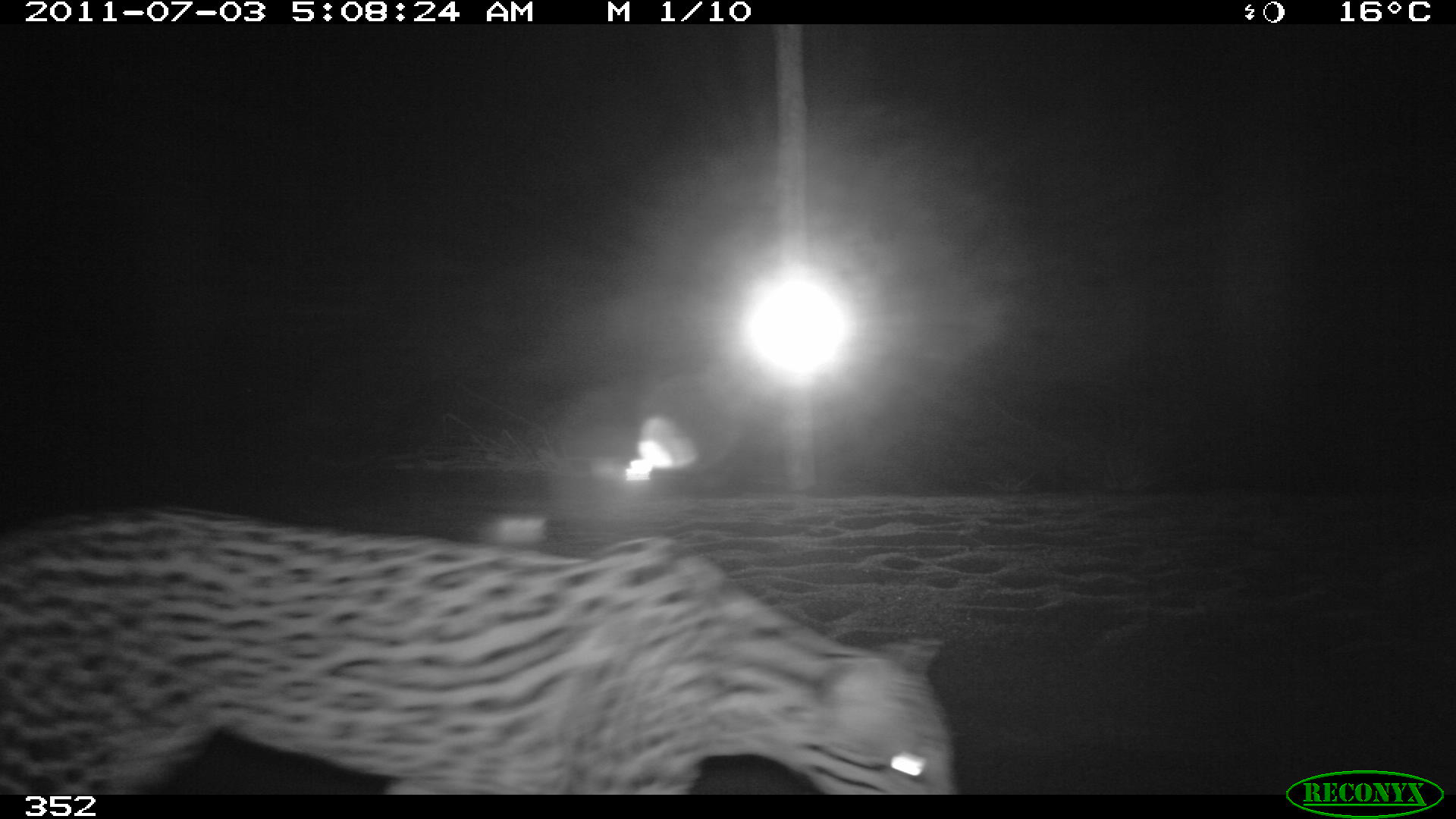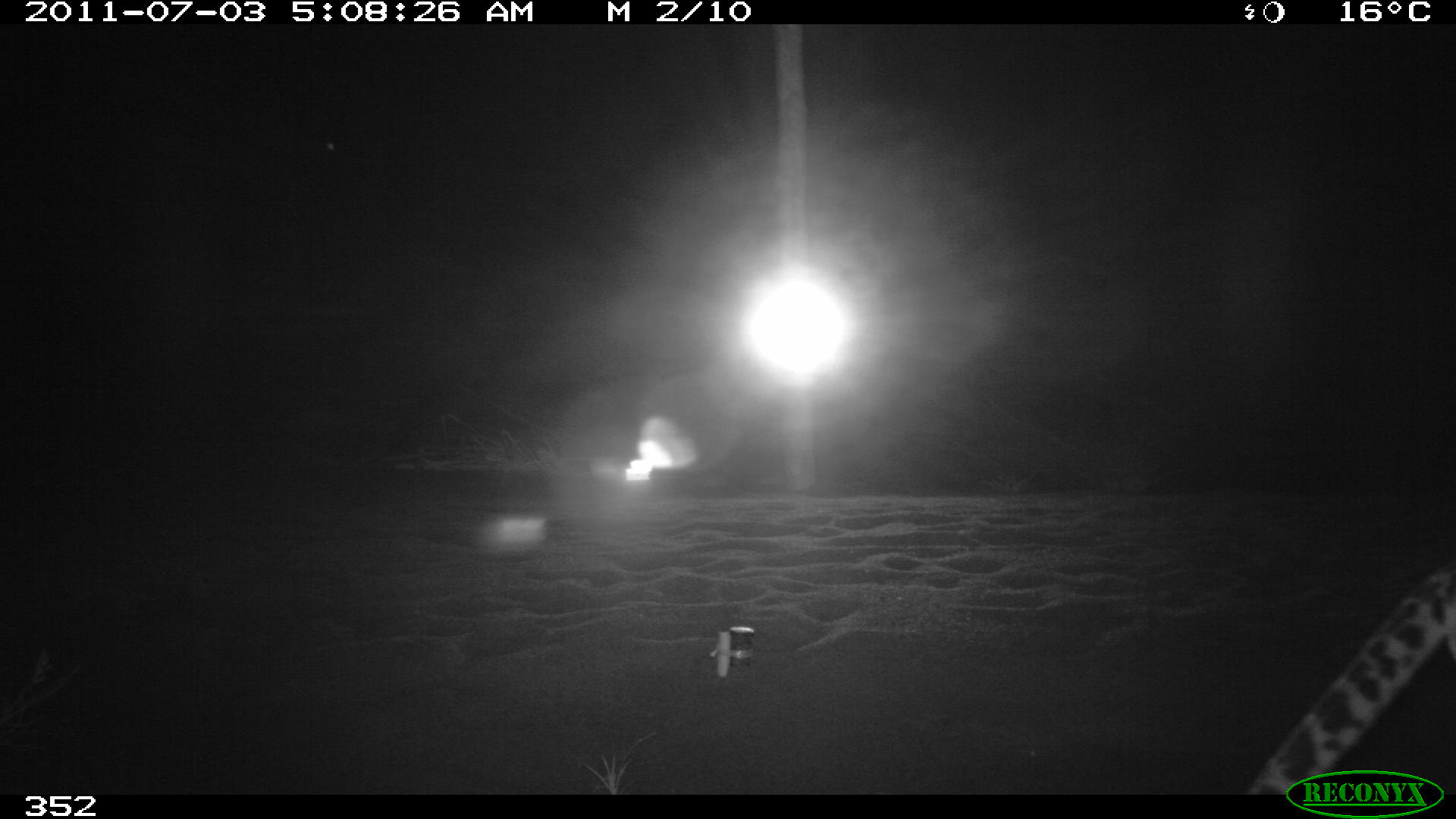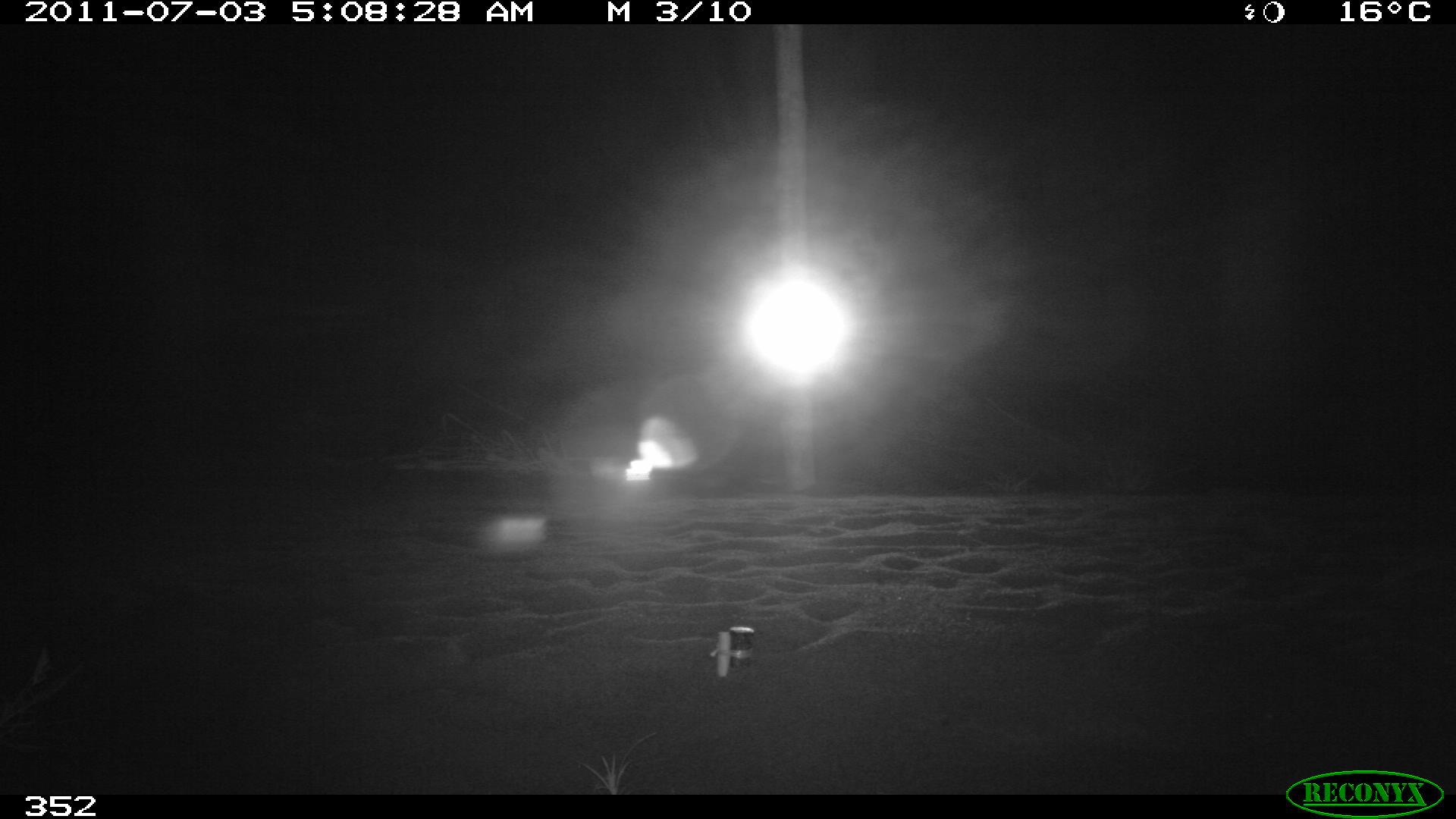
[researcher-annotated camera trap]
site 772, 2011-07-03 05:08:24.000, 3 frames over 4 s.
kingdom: Animalia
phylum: Chordata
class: Mammalia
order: Carnivora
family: Felidae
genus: Leopardus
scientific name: Leopardus pardalis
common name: ocelot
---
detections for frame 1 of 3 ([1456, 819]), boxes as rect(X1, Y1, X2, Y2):
leopardus pardalis: rect(0, 506, 953, 794)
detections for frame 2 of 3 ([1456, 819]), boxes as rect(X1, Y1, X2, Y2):
leopardus pardalis: rect(1246, 554, 1456, 795)